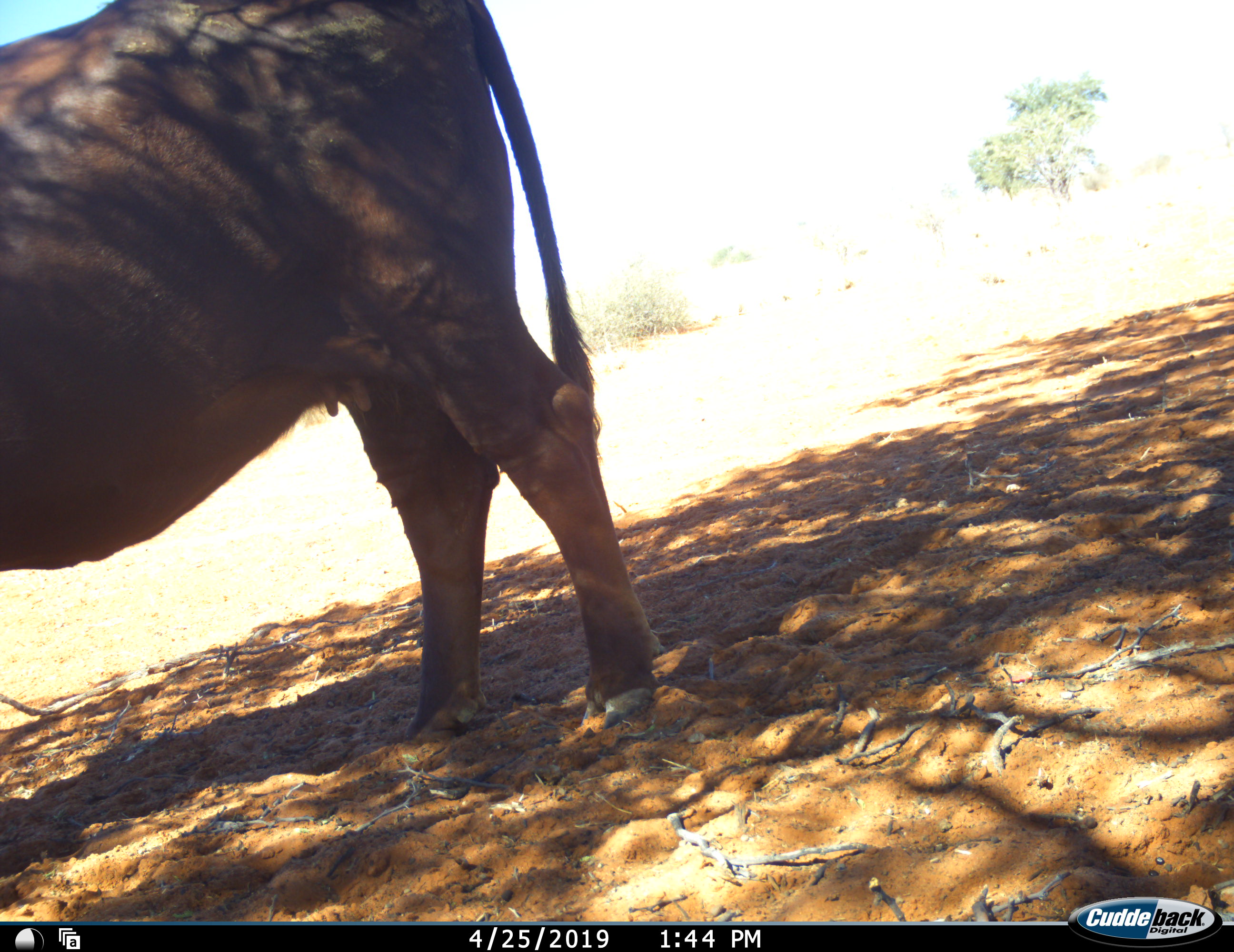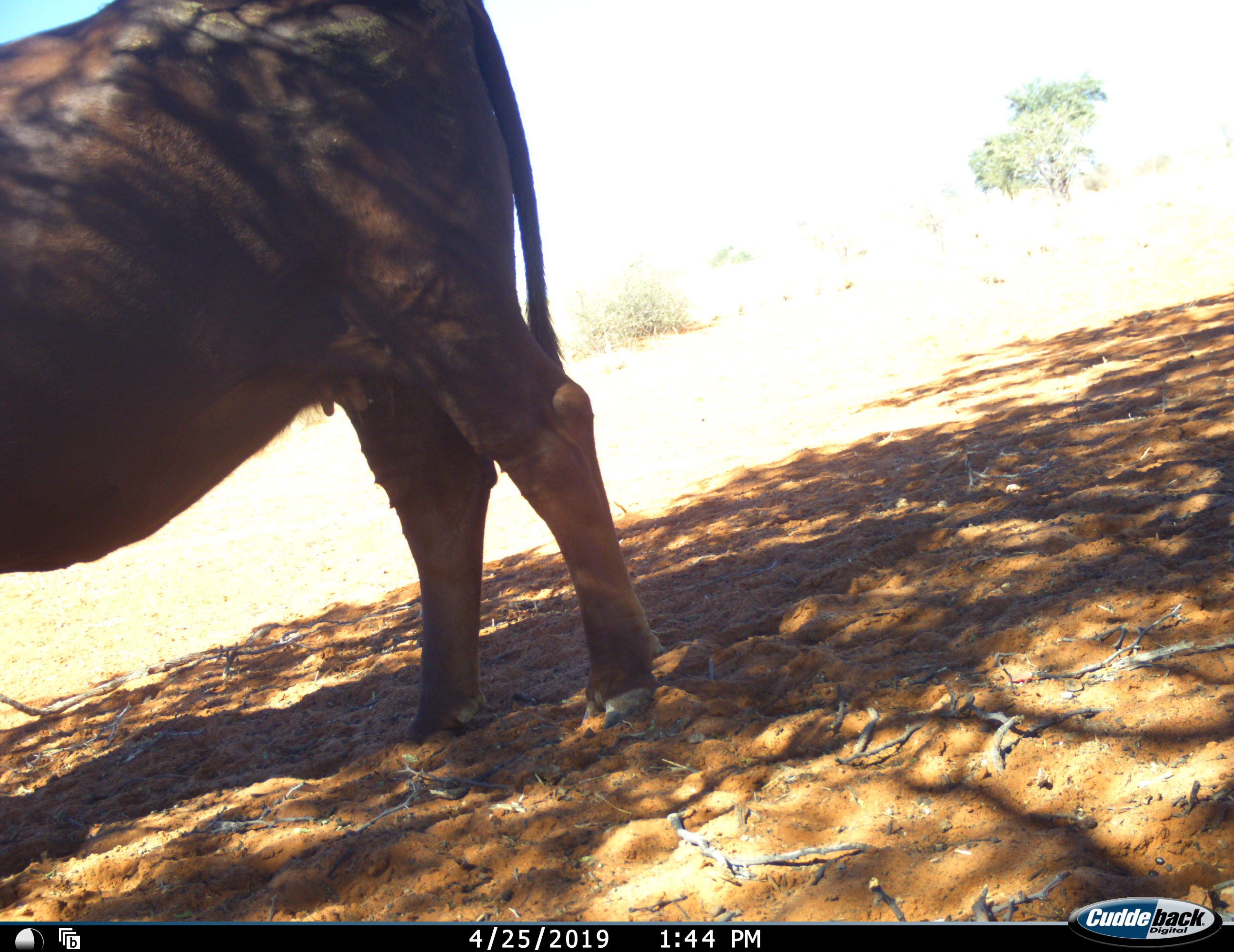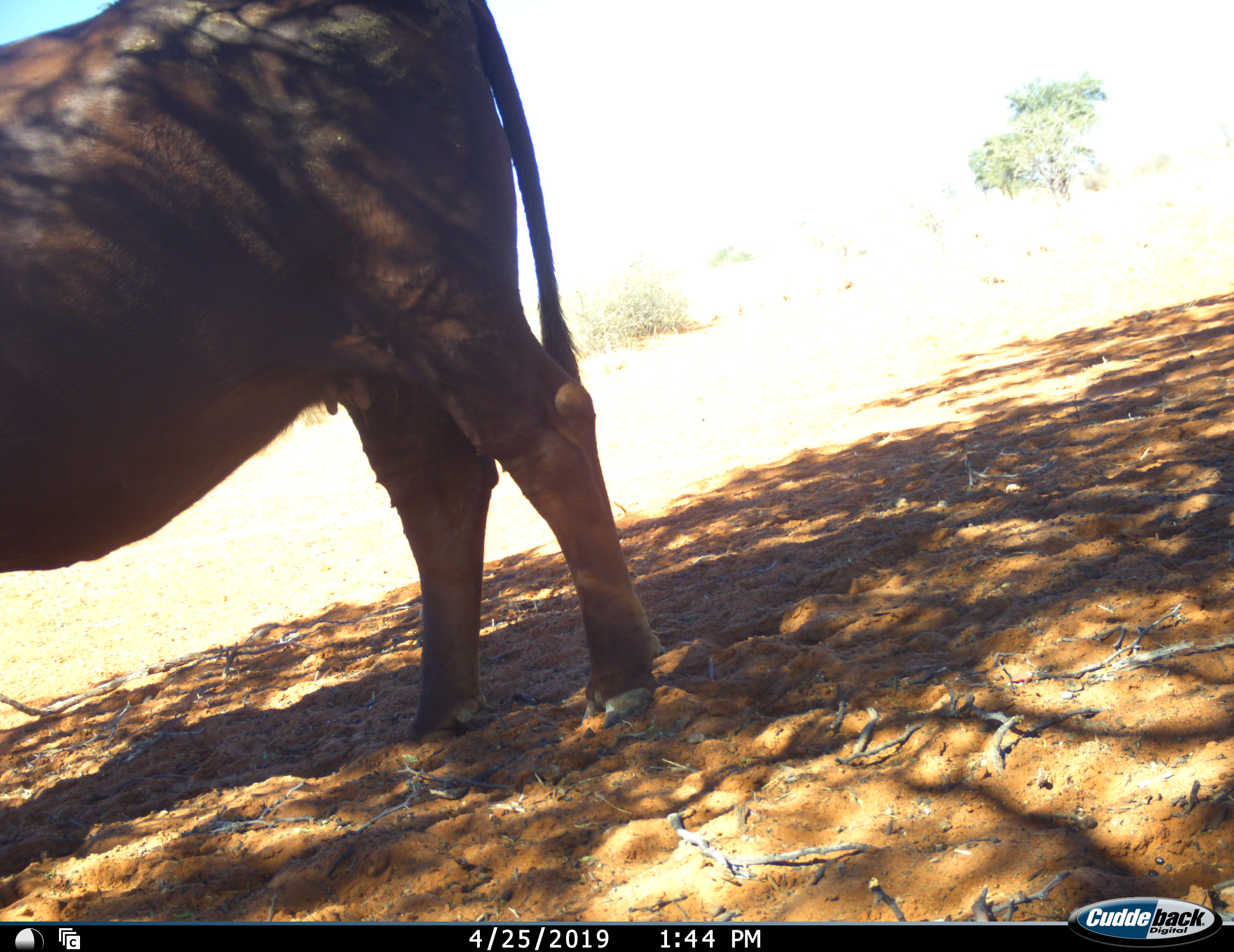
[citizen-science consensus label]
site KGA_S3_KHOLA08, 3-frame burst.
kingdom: Animalia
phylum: Chordata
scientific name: Vertebrata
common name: domestic animal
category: domesticanimal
Domesticanimal (domestic animal) (Vertebrata), count 1. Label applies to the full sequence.